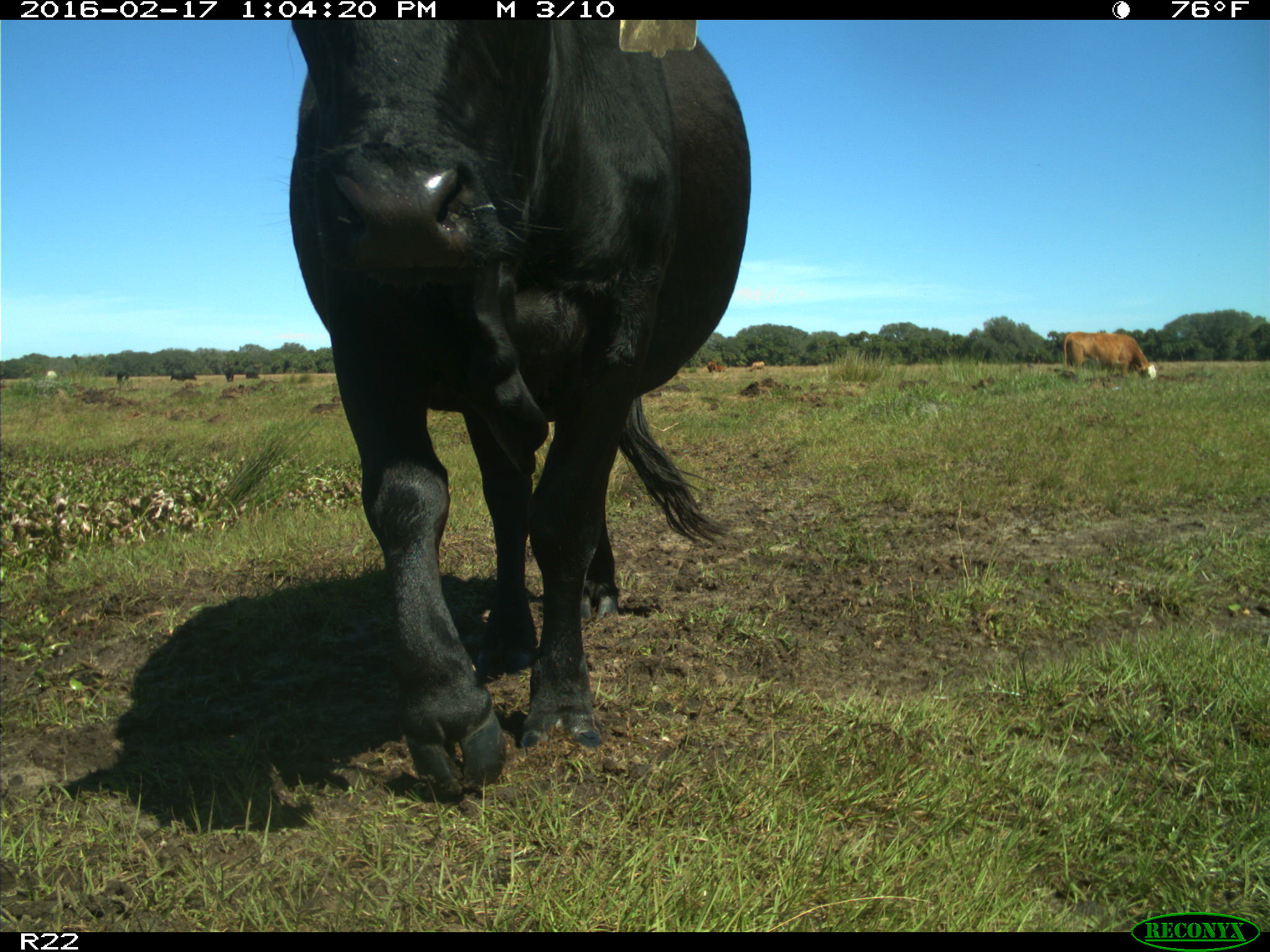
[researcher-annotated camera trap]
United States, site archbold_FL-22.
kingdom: Animalia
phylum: Chordata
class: Mammalia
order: Artiodactyla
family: Bovidae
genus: Bos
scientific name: Bos taurus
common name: domestic cow